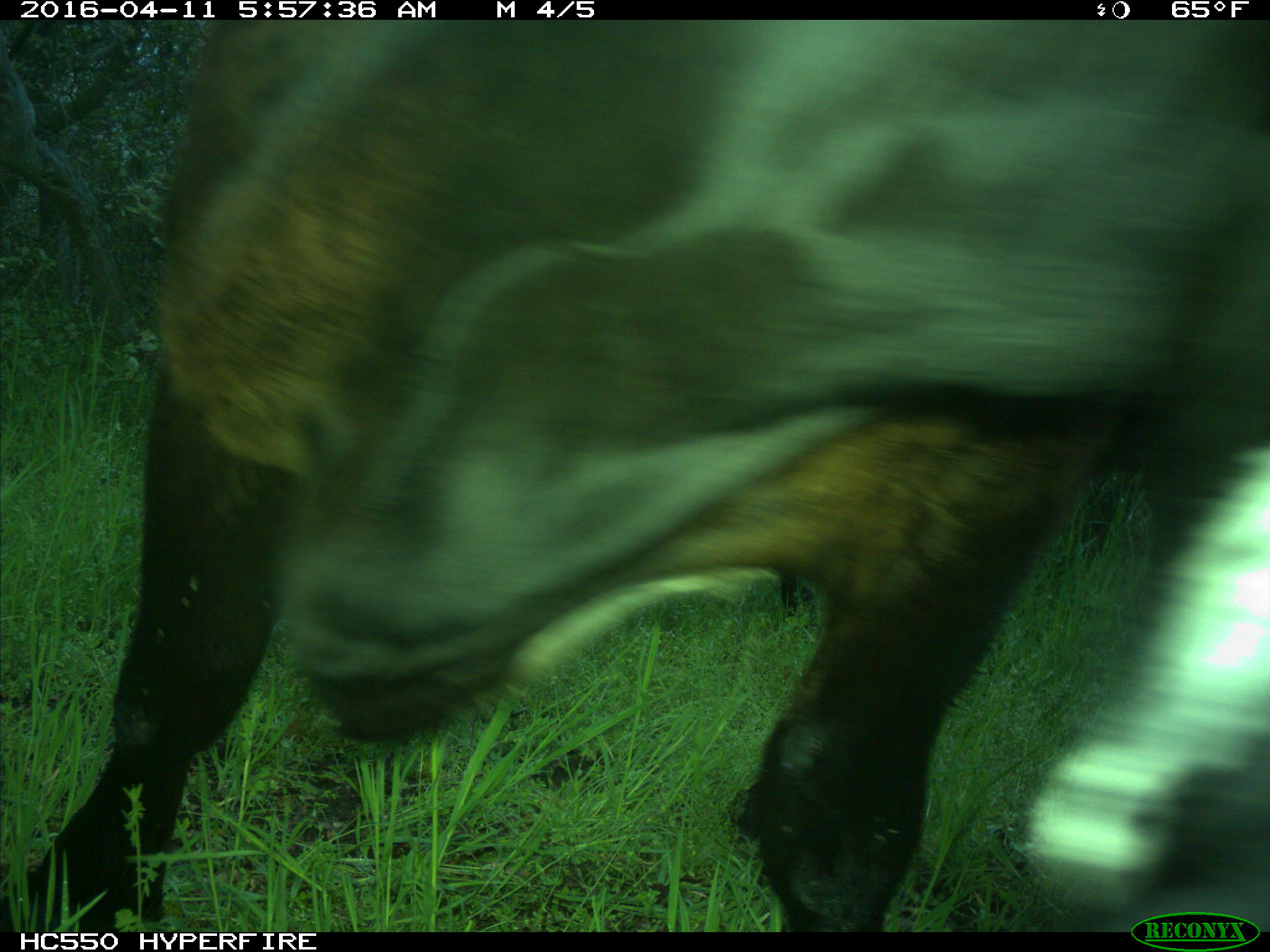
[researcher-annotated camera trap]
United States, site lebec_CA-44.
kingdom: Animalia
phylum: Chordata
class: Mammalia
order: Artiodactyla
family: Bovidae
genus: Bos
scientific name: Bos taurus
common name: domestic cow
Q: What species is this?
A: Bos taurus (domestic cow).